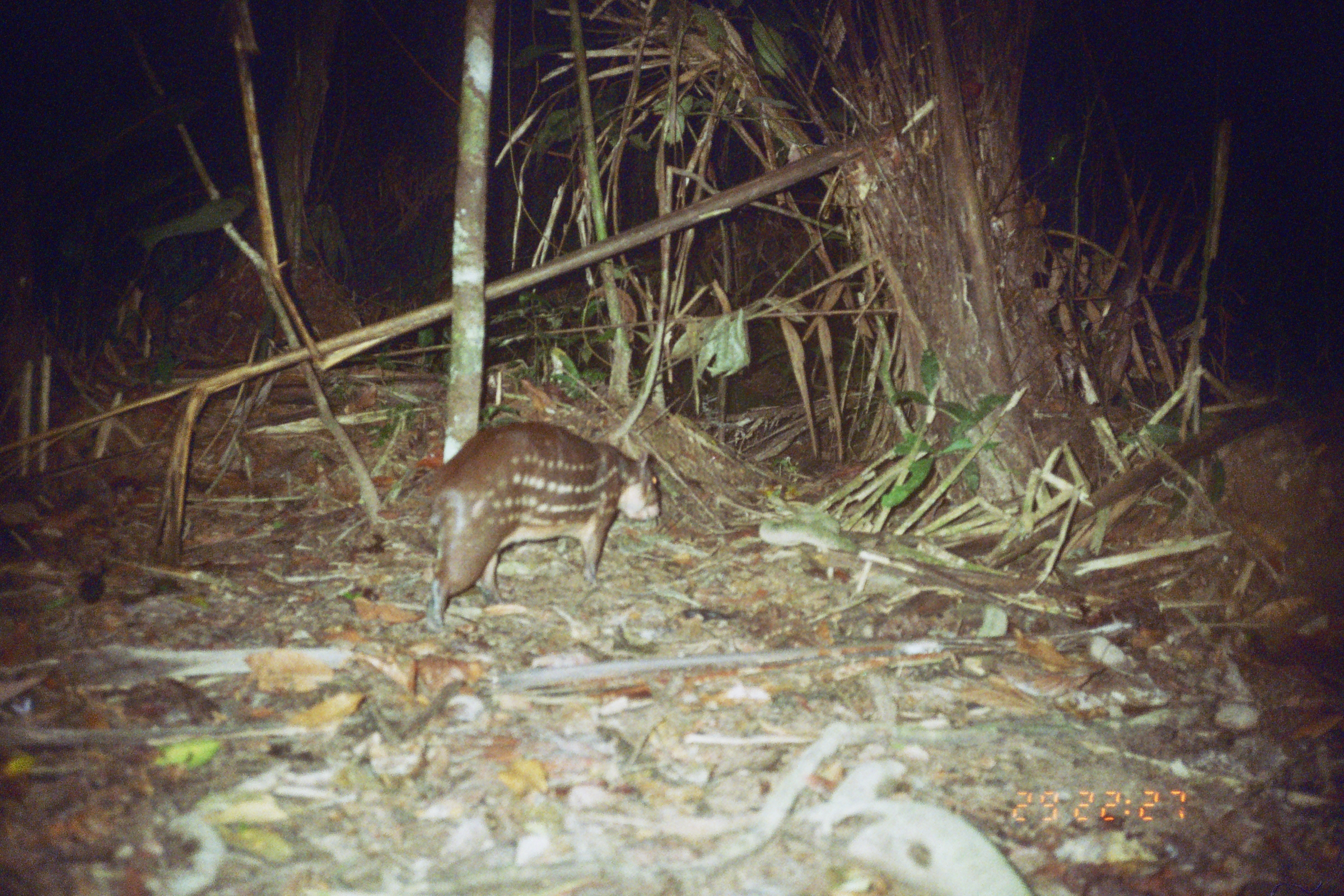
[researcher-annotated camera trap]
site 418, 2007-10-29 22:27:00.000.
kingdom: Animalia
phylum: Chordata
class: Mammalia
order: Rodentia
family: Cuniculidae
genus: Cuniculus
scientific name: Cuniculus paca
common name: spotted paca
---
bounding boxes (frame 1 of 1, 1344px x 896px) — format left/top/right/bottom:
cuniculus paca: 425/417/662/627